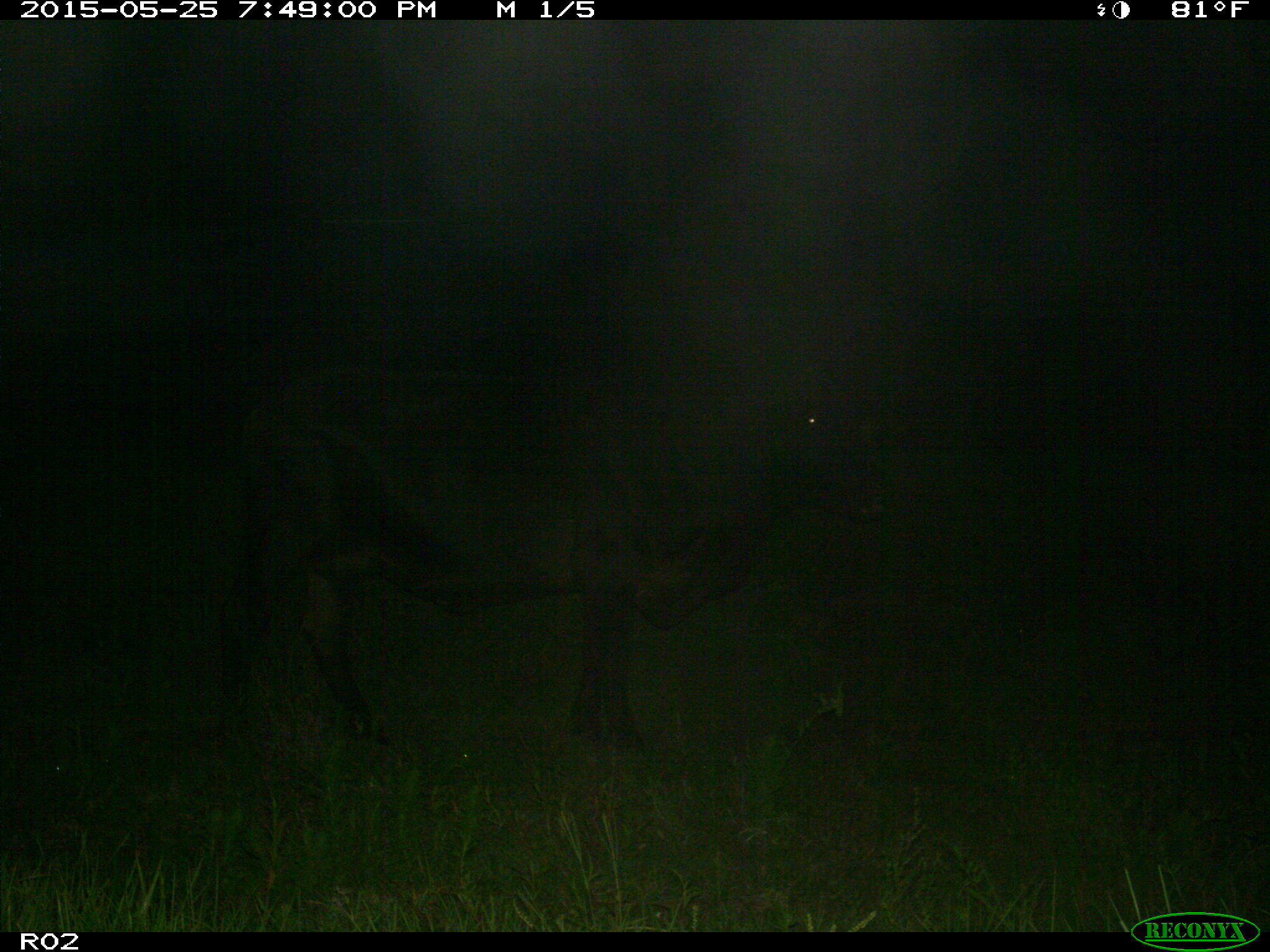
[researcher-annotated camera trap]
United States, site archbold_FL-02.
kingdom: Animalia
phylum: Chordata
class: Mammalia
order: Artiodactyla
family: Bovidae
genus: Bos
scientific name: Bos taurus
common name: domestic cow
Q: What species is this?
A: Bos taurus (domestic cow).